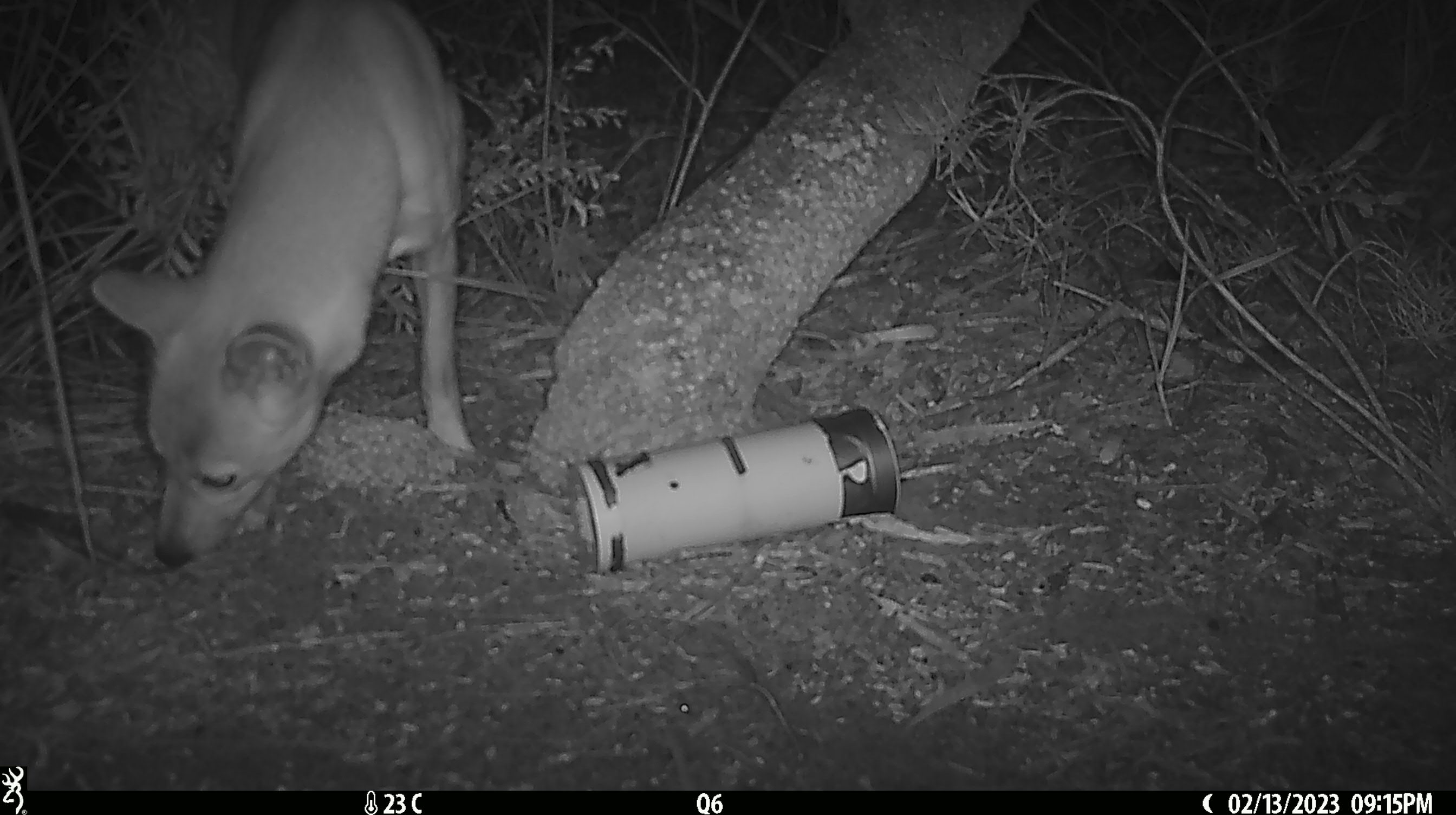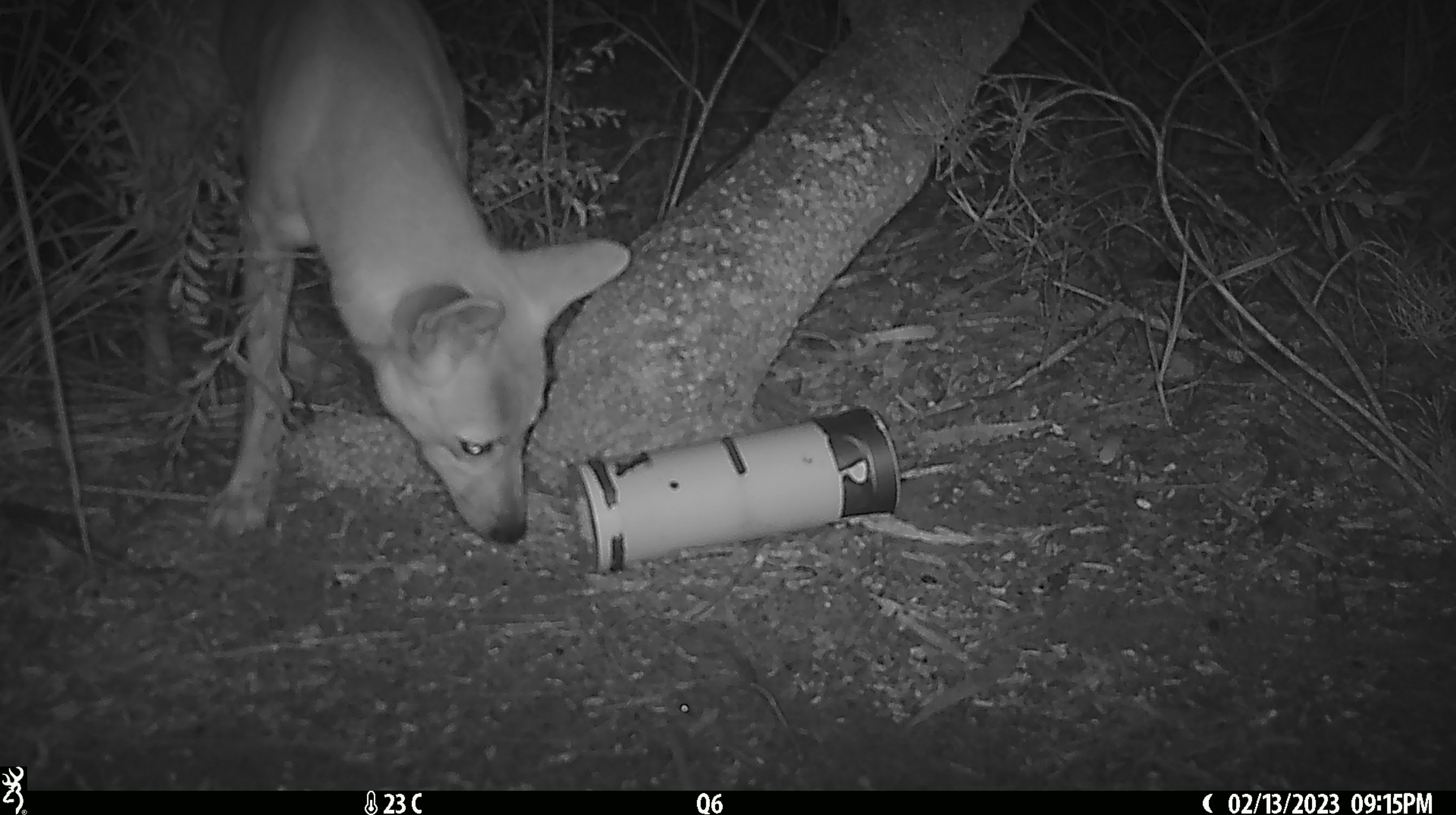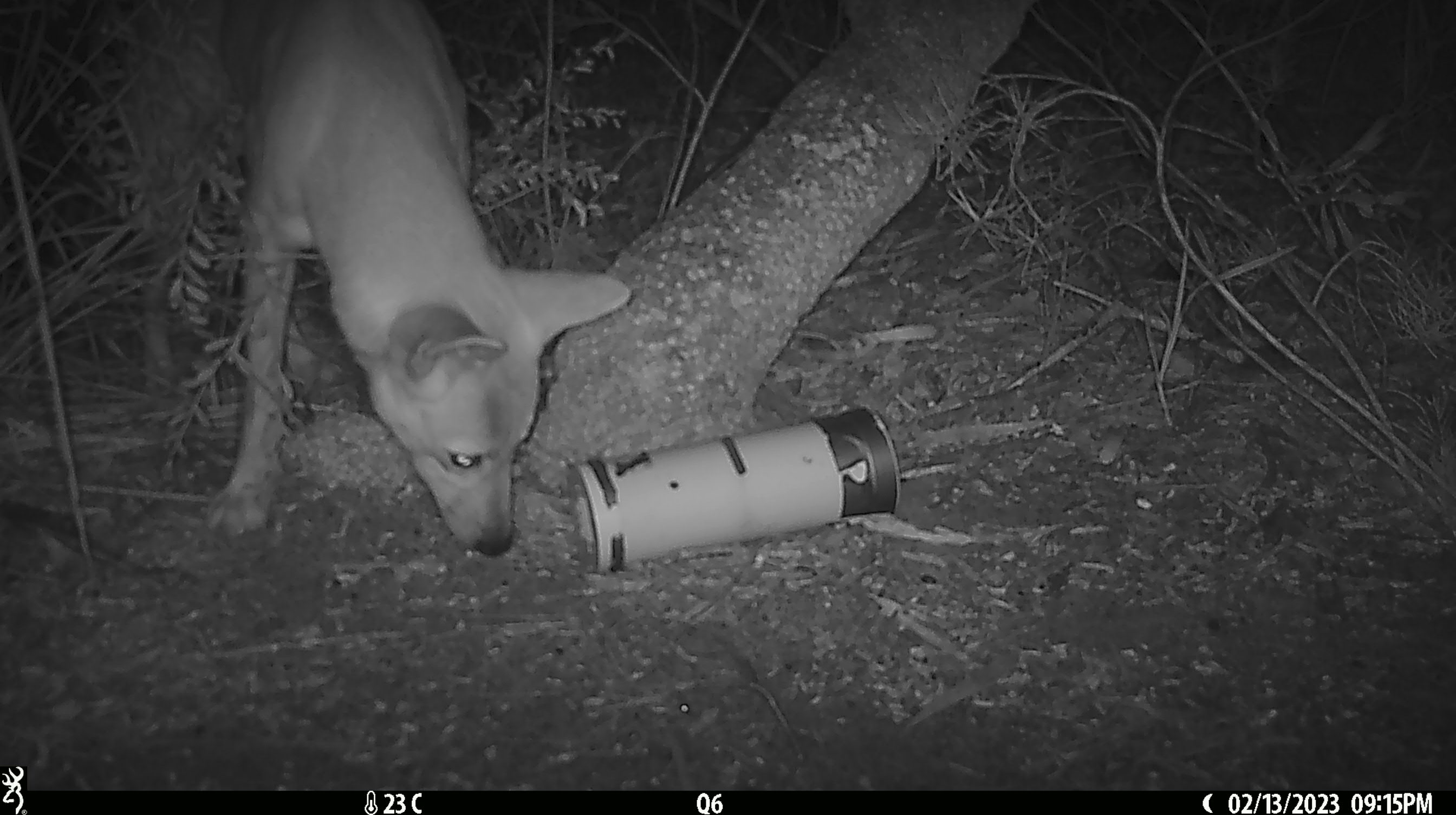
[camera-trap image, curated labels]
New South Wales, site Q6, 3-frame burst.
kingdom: Animalia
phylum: Chordata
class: Mammalia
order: Carnivora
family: Canidae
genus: Canis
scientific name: Canis familiaris dingo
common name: dingo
Dingo (Canis familiaris dingo).